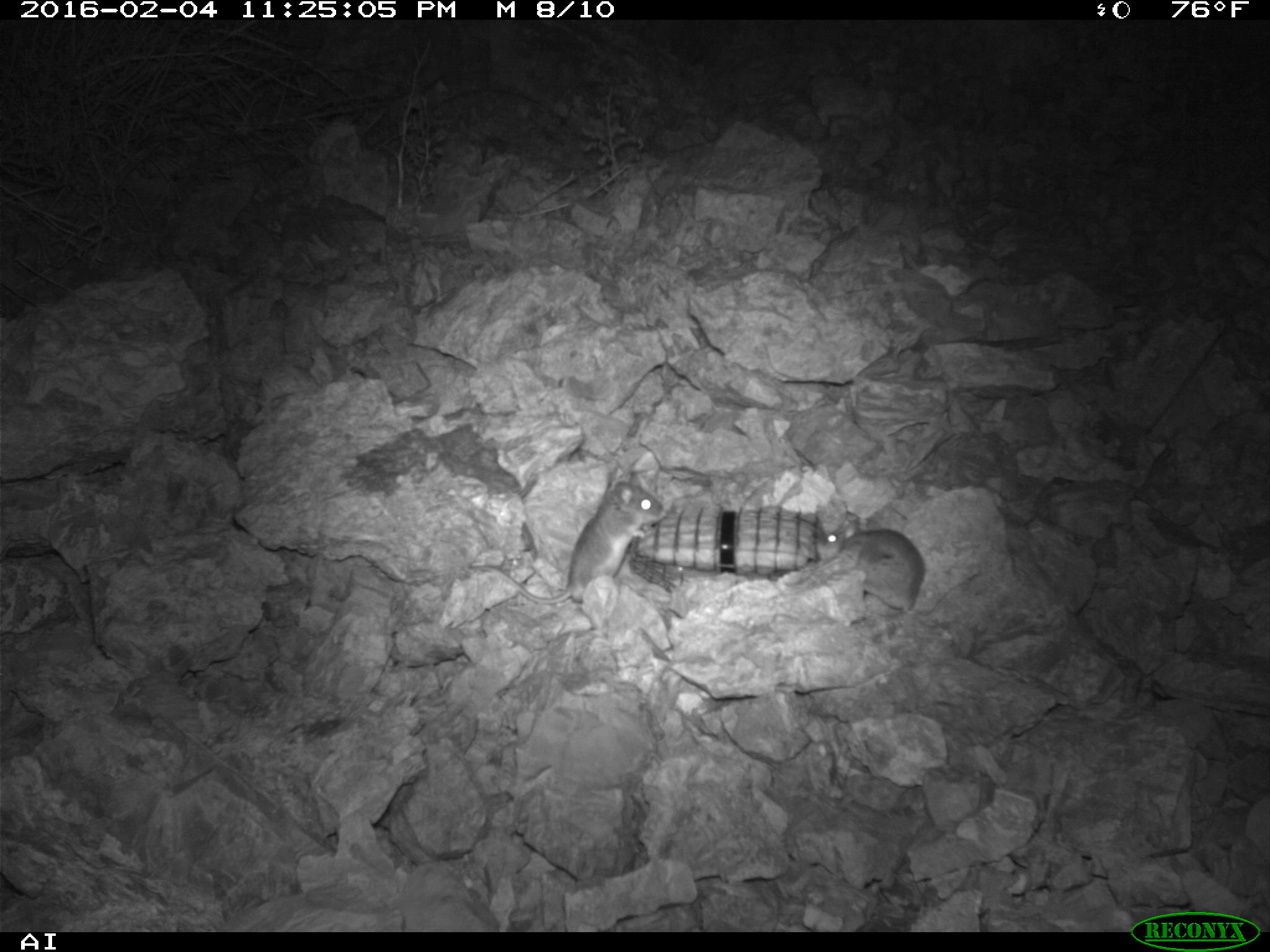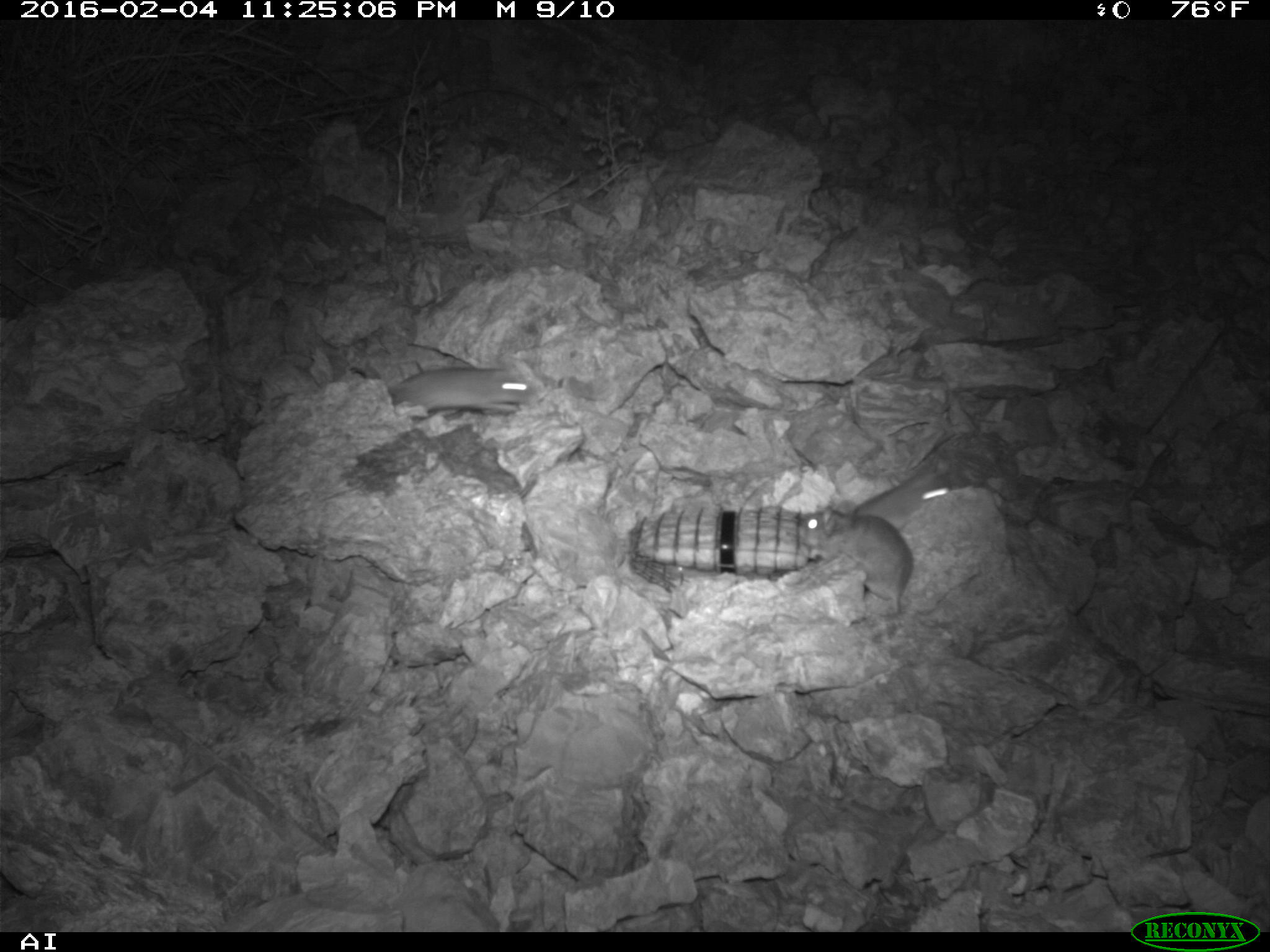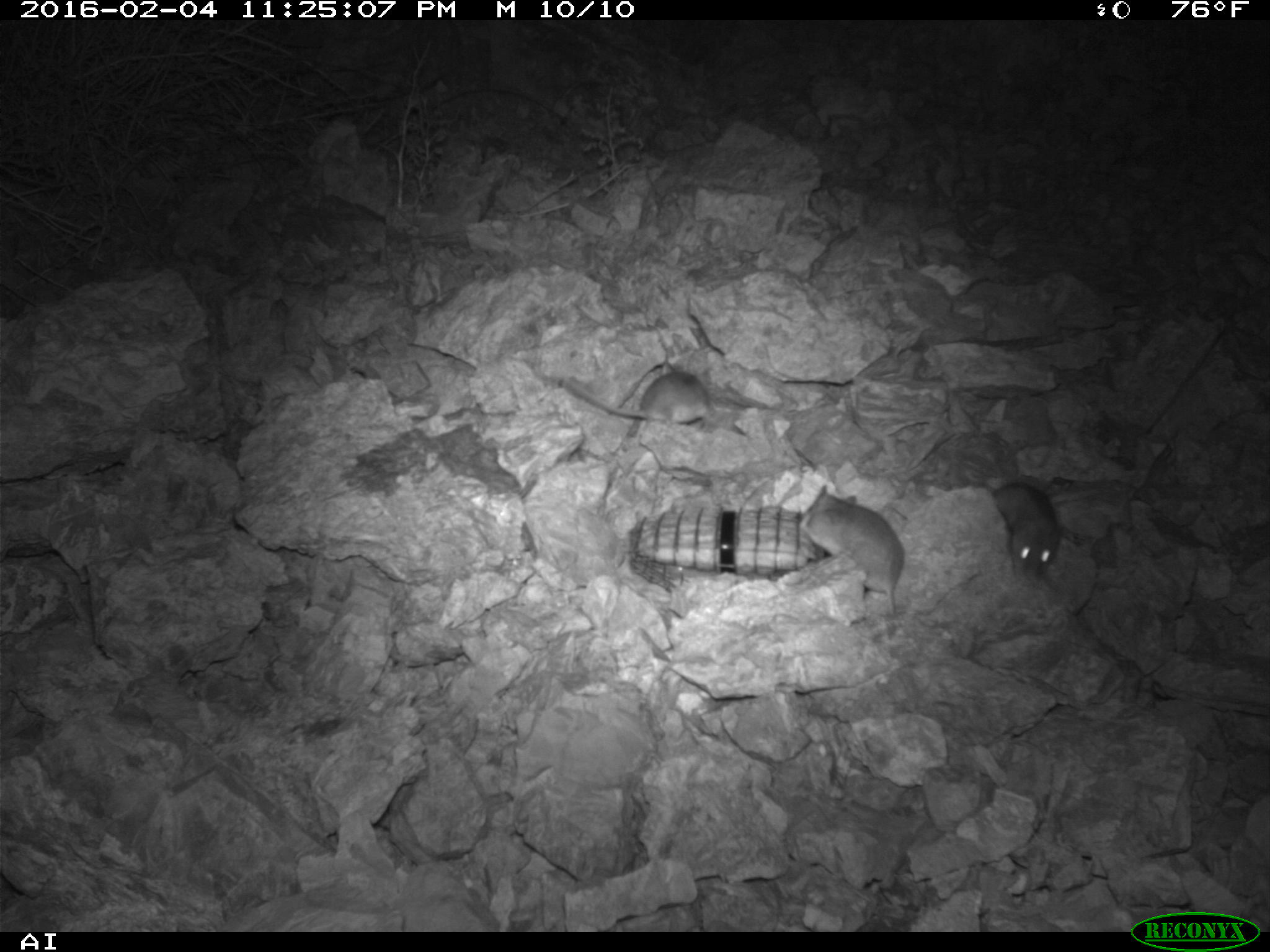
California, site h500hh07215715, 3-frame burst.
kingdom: Animalia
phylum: Chordata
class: Mammalia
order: Rodentia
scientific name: Rodentia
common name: rodent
Rodent (Rodentia).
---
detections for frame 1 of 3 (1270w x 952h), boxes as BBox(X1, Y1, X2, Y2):
rodent: BBox(468, 468, 666, 606); BBox(791, 527, 923, 614)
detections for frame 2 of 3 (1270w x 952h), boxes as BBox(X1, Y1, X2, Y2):
rodent: BBox(797, 505, 912, 612); BBox(388, 369, 531, 417); BBox(854, 464, 951, 530)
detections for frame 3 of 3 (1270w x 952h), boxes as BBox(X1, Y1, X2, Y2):
rodent: BBox(800, 483, 902, 615); BBox(564, 359, 709, 425); BBox(987, 483, 1060, 579)